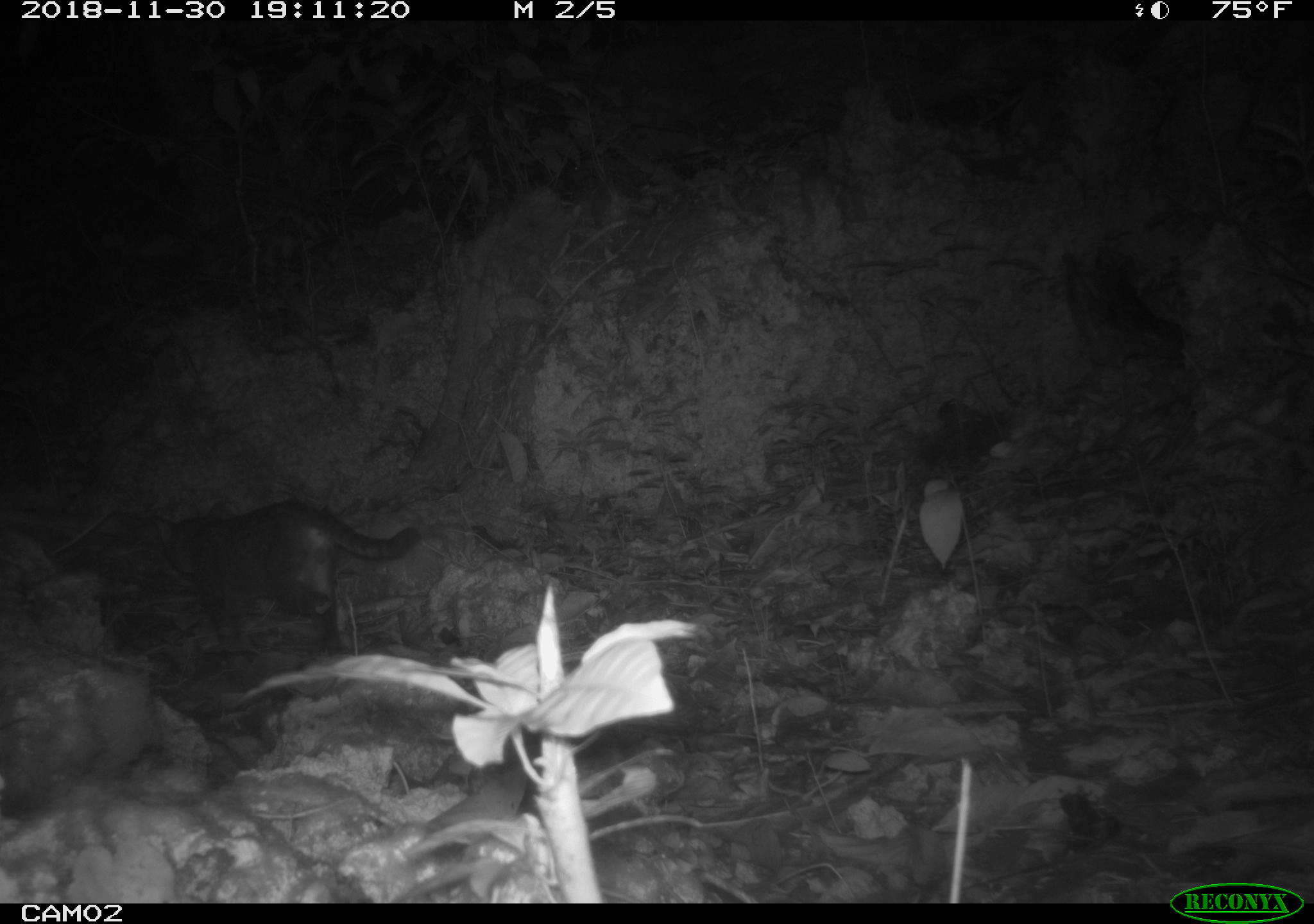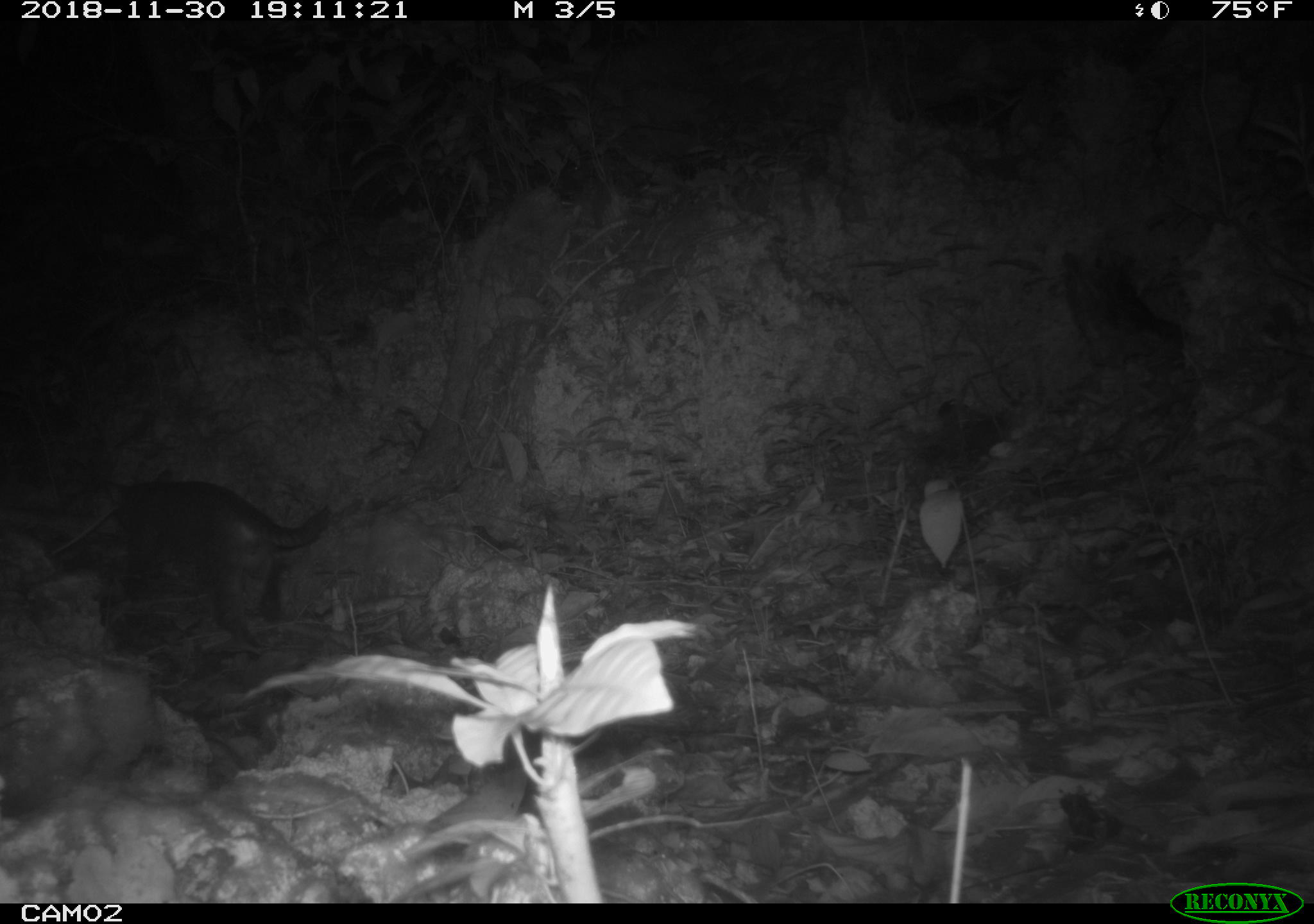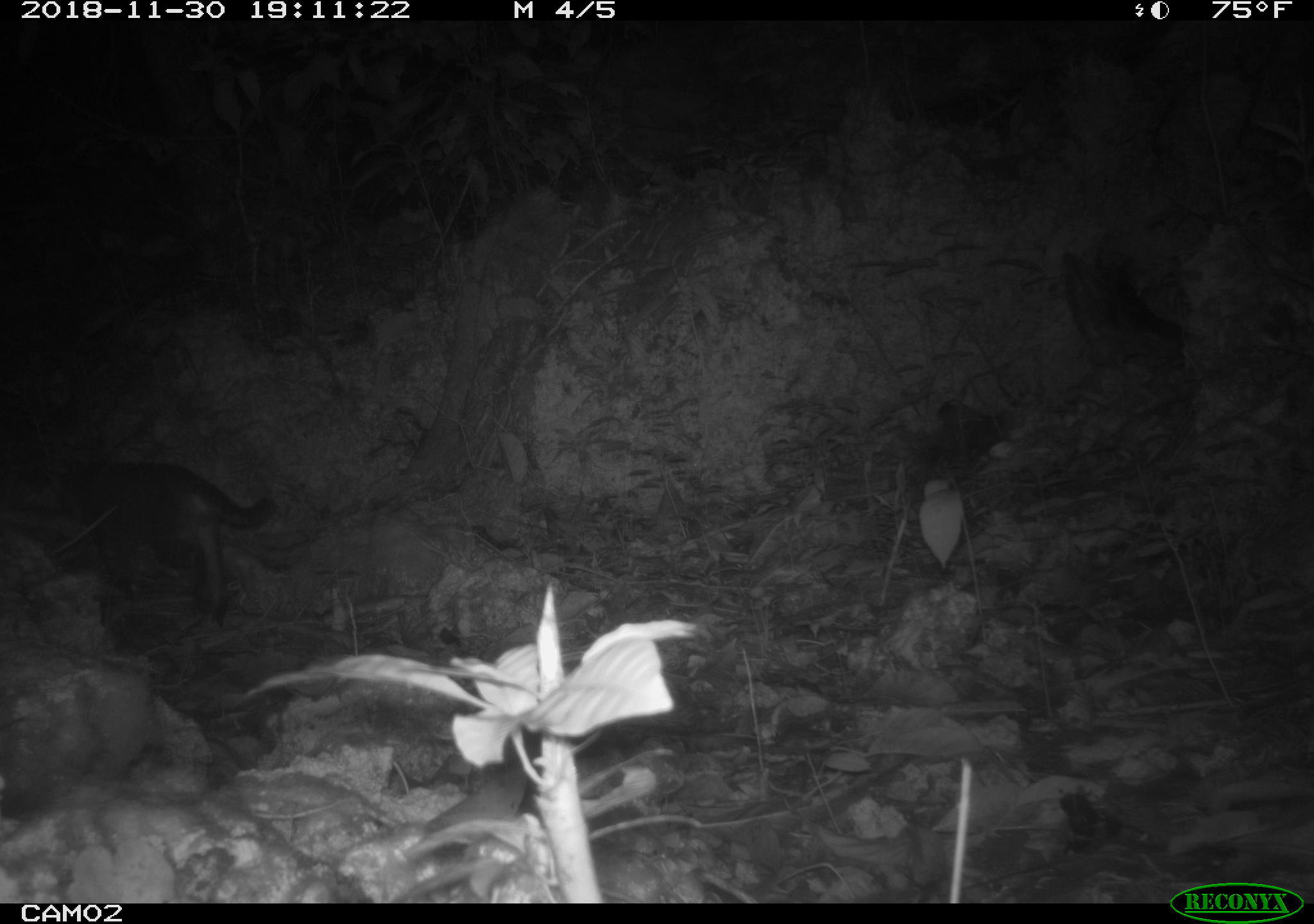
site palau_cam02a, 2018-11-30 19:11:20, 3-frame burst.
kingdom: Animalia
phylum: Chordata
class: Mammalia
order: Carnivora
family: Felidae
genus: Felis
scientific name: Felis catus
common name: cat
Cat (Felis catus).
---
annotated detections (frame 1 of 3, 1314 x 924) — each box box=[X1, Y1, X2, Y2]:
cat: box=[148, 499, 419, 660]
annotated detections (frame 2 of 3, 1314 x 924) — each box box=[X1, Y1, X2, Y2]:
cat: box=[105, 478, 332, 656]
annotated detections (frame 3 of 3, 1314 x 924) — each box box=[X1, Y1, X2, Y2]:
cat: box=[46, 459, 273, 626]